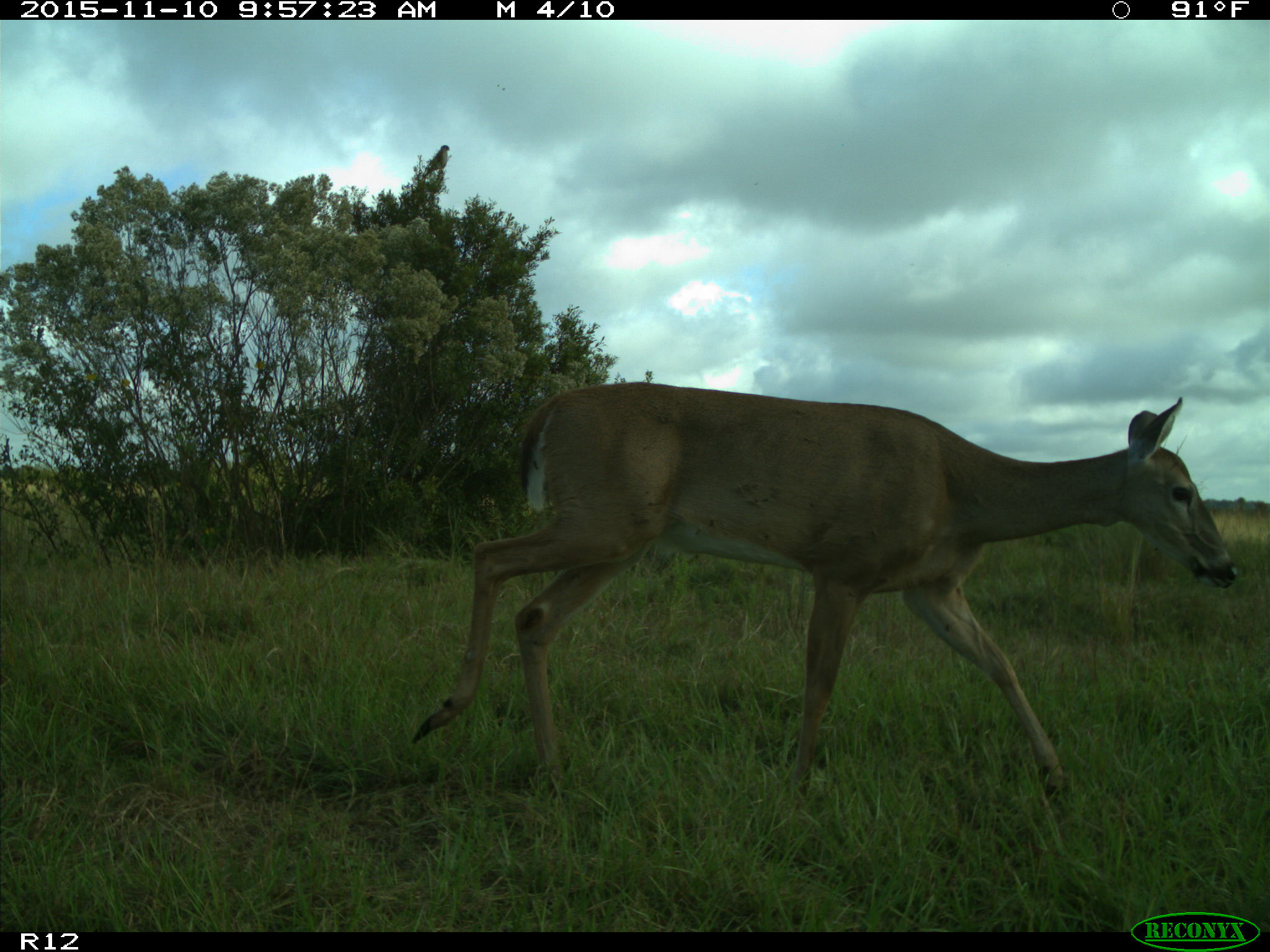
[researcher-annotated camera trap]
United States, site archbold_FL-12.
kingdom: Animalia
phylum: Chordata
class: Mammalia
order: Artiodactyla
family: Cervidae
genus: Odocoileus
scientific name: Odocoileus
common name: deer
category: unidentified deer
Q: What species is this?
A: Unidentified deer (deer) (Odocoileus).